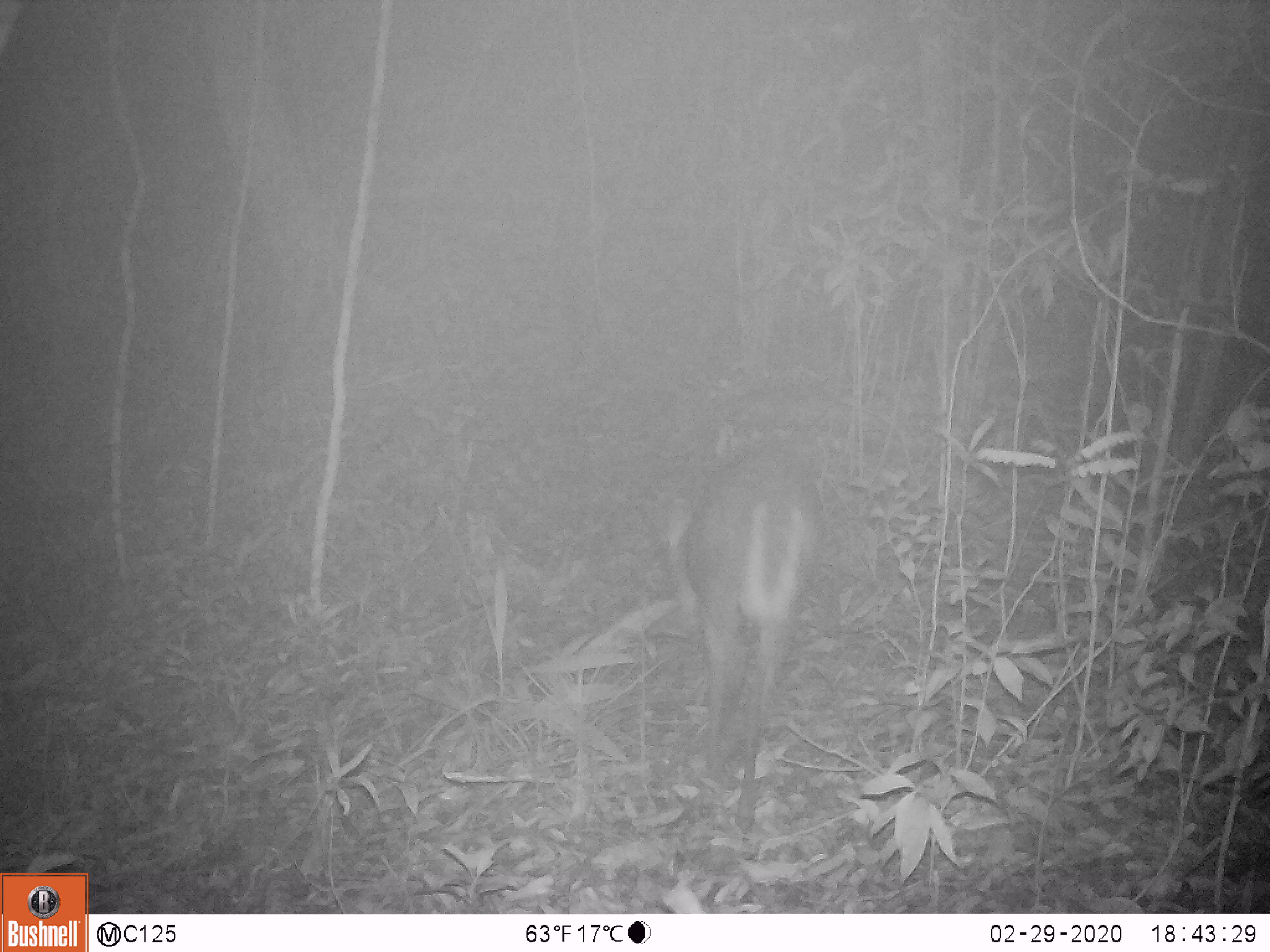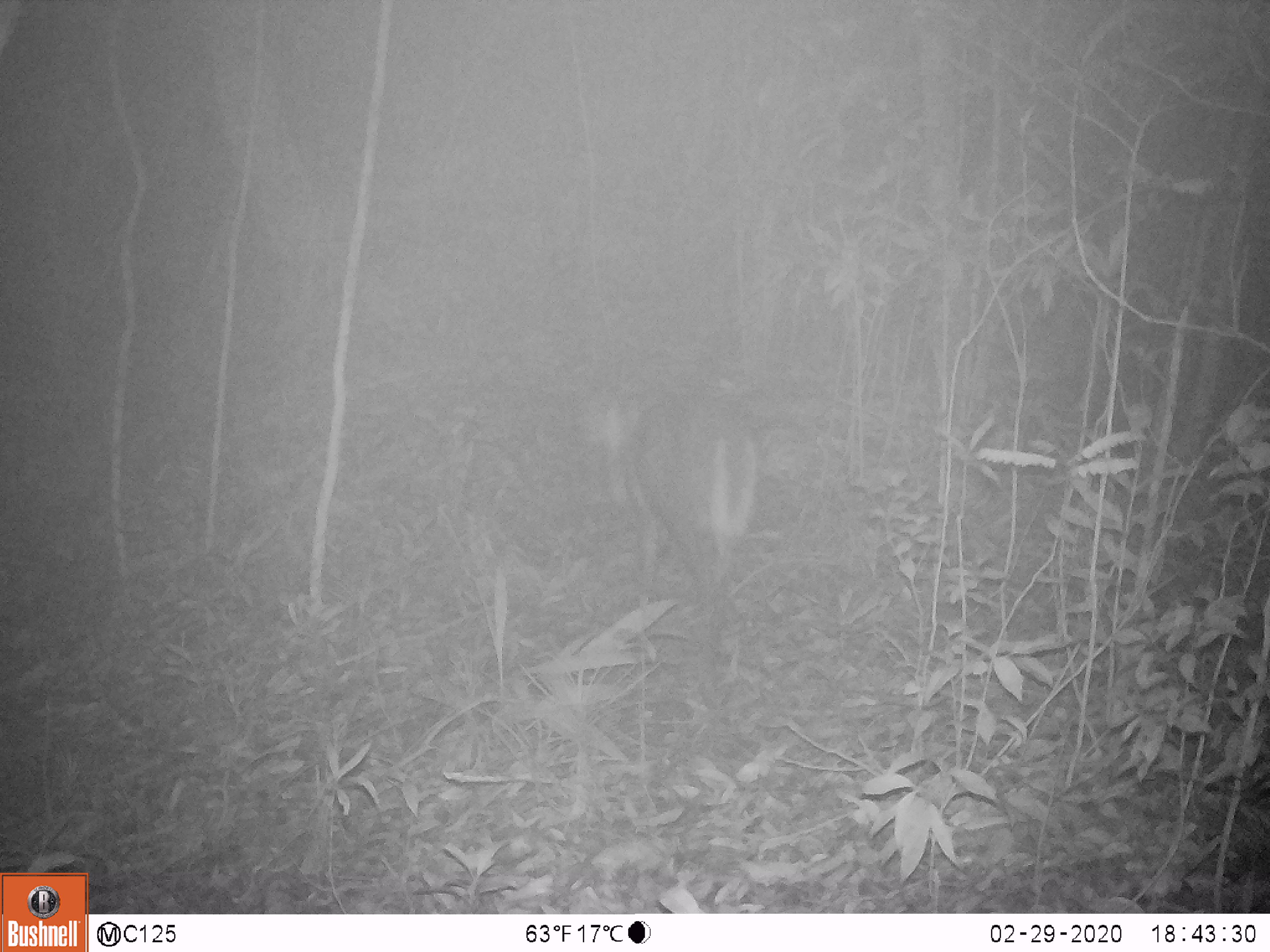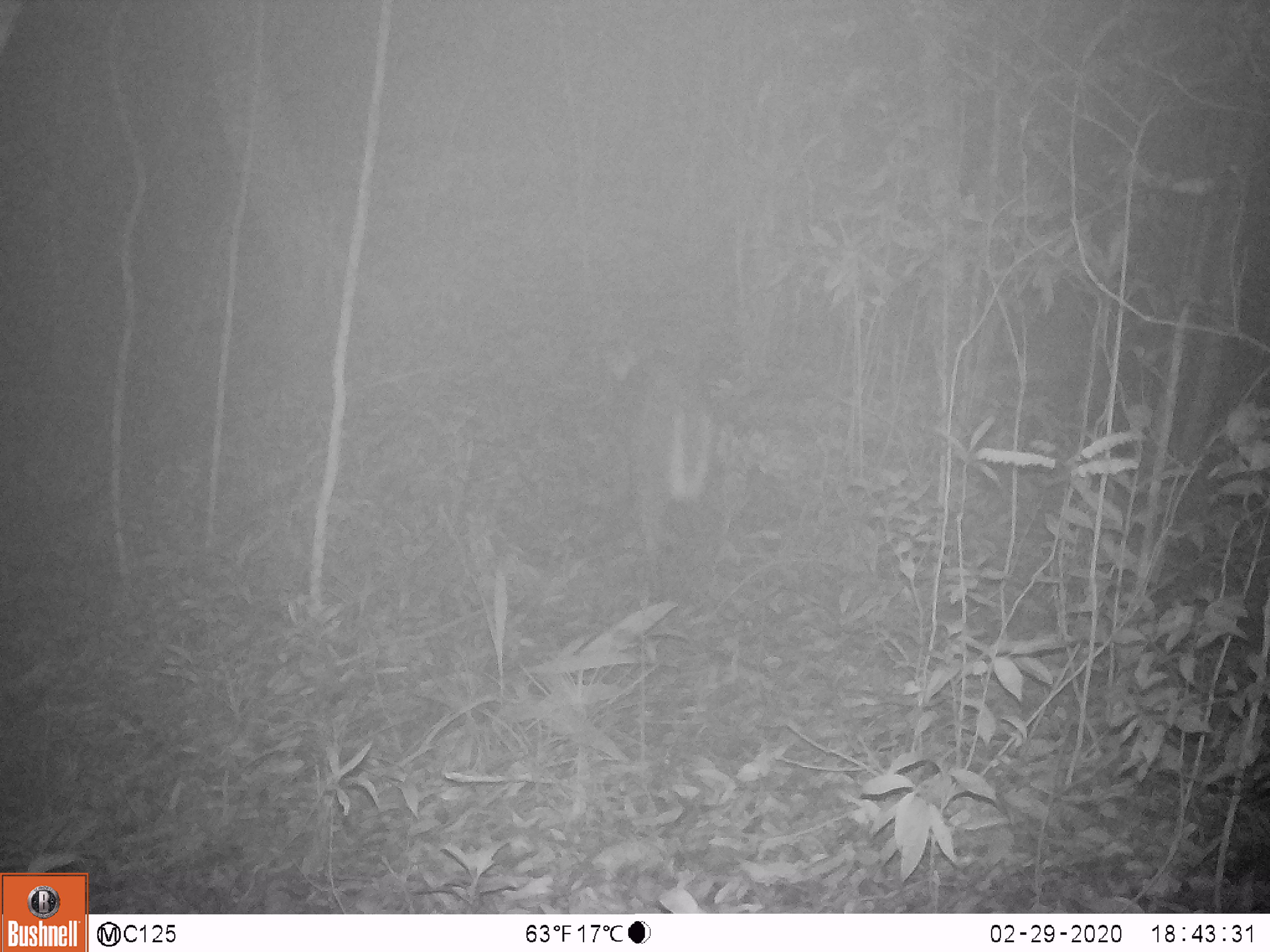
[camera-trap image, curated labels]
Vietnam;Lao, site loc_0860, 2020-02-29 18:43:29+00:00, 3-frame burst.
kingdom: Animalia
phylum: Chordata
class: Mammalia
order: Artiodactyla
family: Cervidae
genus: Muntiacus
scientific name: Muntiacus rooseveltorum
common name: roosevelt's muntjac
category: roosevelts muntjac group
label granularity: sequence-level